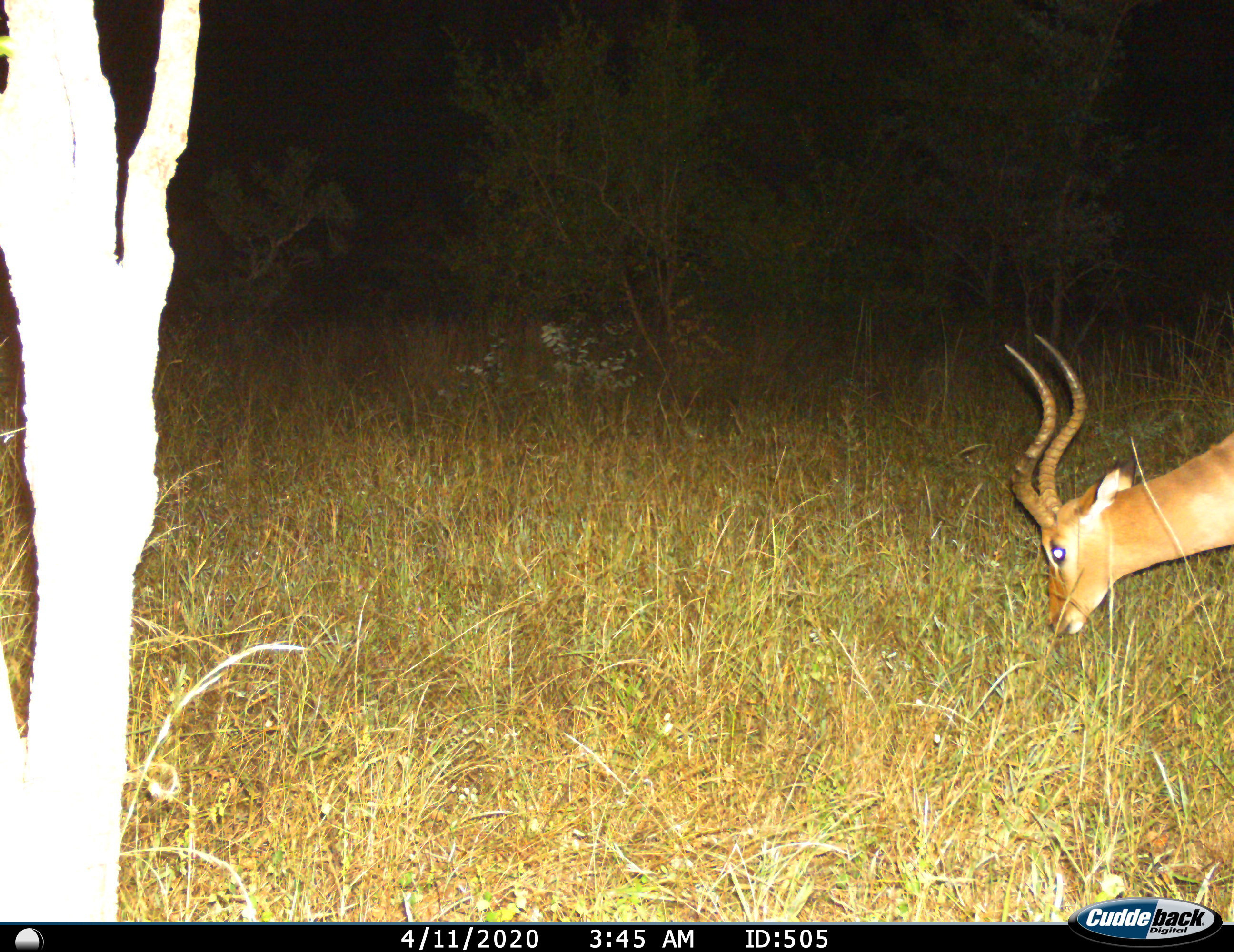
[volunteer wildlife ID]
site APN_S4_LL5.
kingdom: Animalia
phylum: Chordata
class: Mammalia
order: Artiodactyla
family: Bovidae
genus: Aepyceros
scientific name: Aepyceros melampus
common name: impala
Impala (Aepyceros melampus), count 1. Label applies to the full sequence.